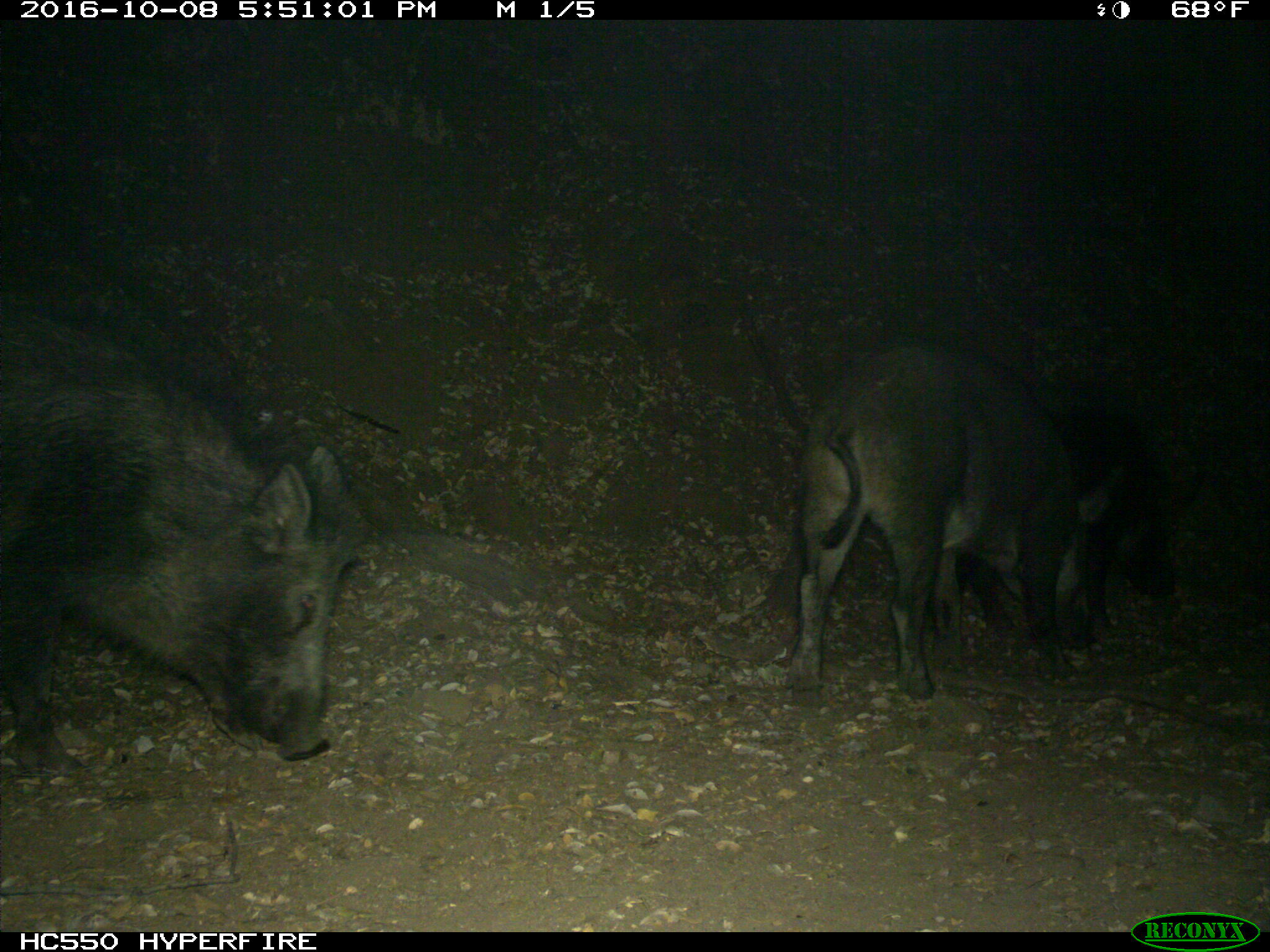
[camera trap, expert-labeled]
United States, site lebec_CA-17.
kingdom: Animalia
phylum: Chordata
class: Mammalia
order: Artiodactyla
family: Suidae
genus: Sus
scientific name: Sus scrofa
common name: wild boar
Sus scrofa (wild boar).